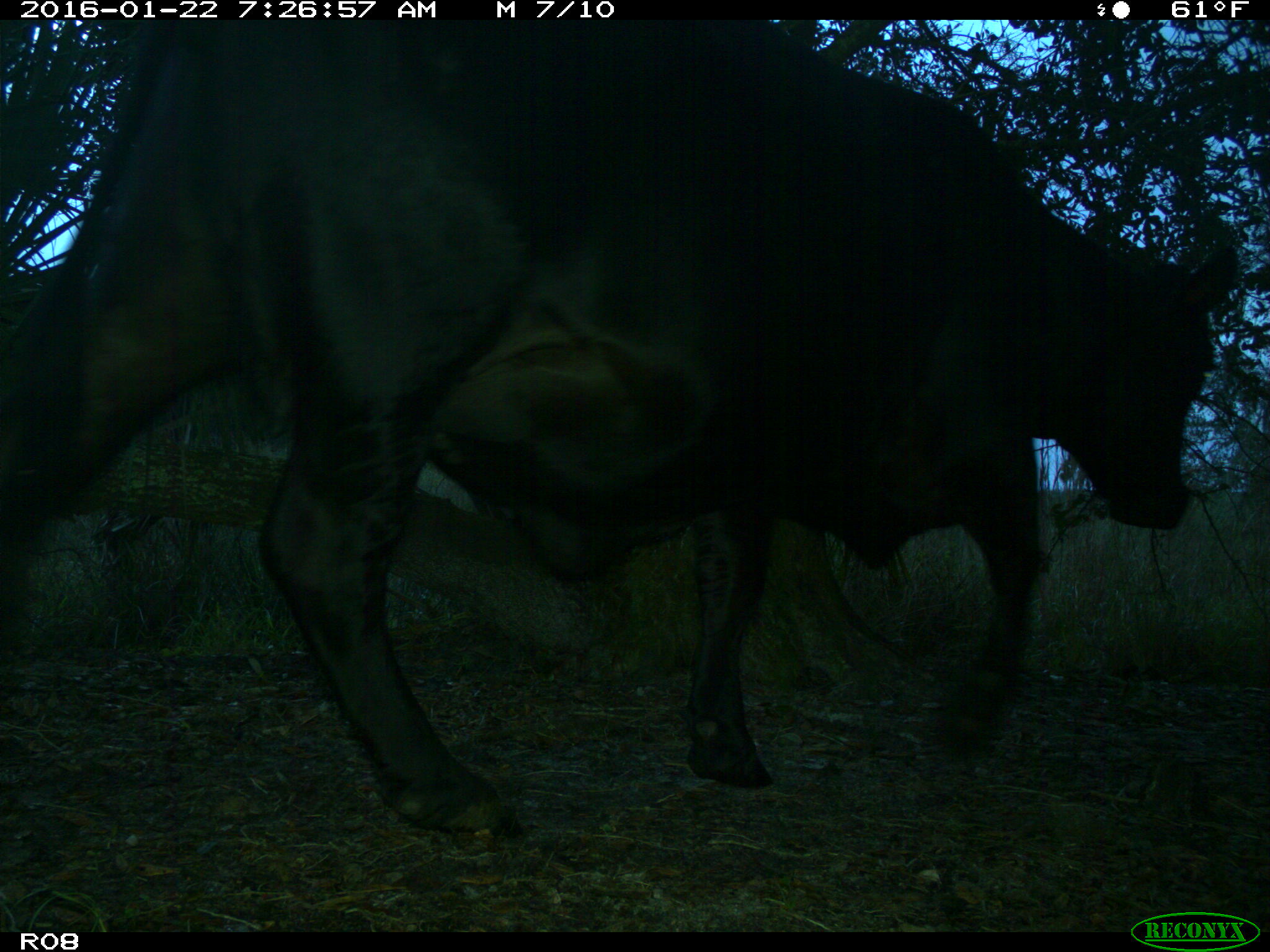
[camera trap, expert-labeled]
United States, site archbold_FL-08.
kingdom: Animalia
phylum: Chordata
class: Mammalia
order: Artiodactyla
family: Bovidae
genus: Bos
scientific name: Bos taurus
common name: domestic cow